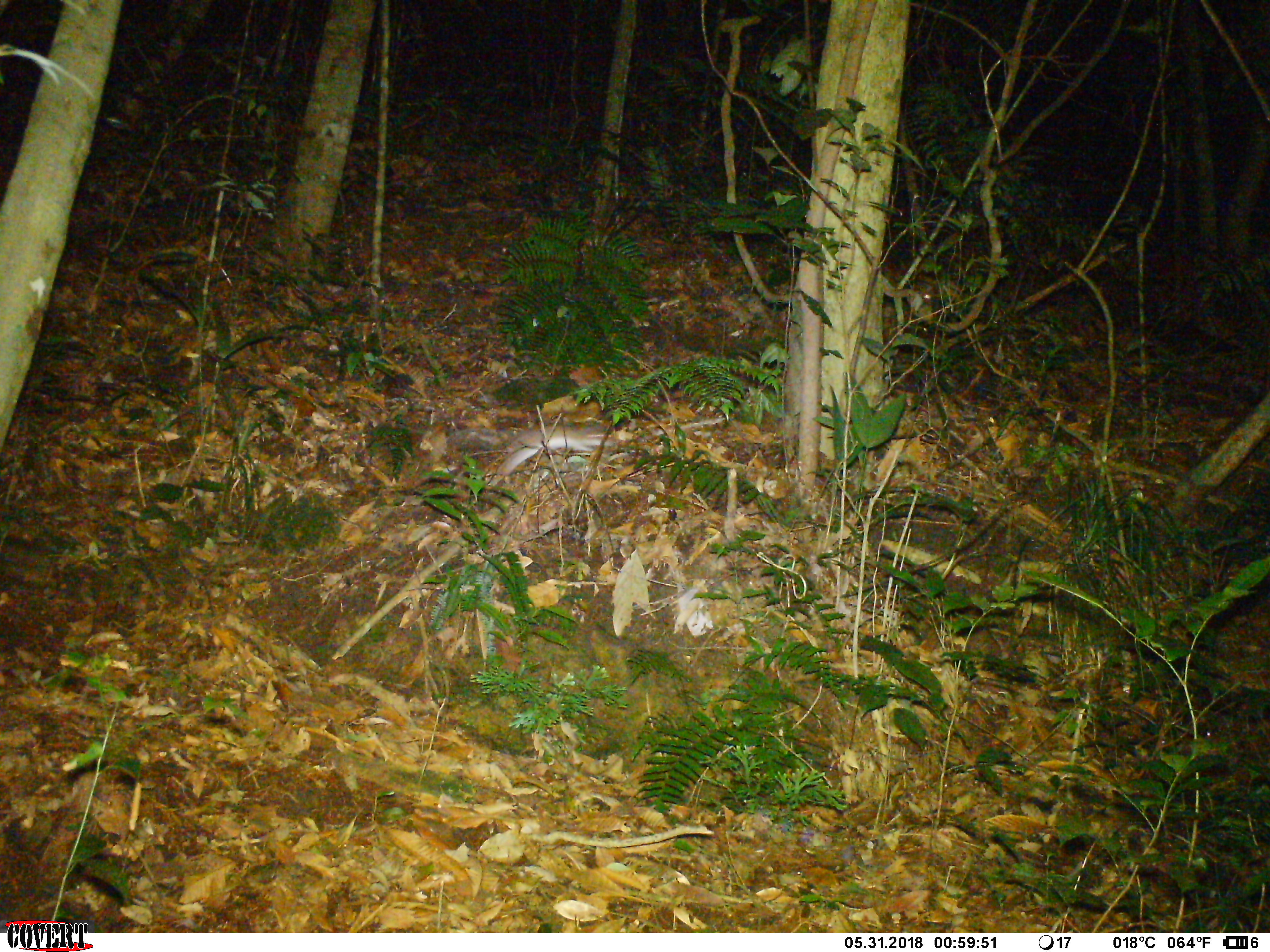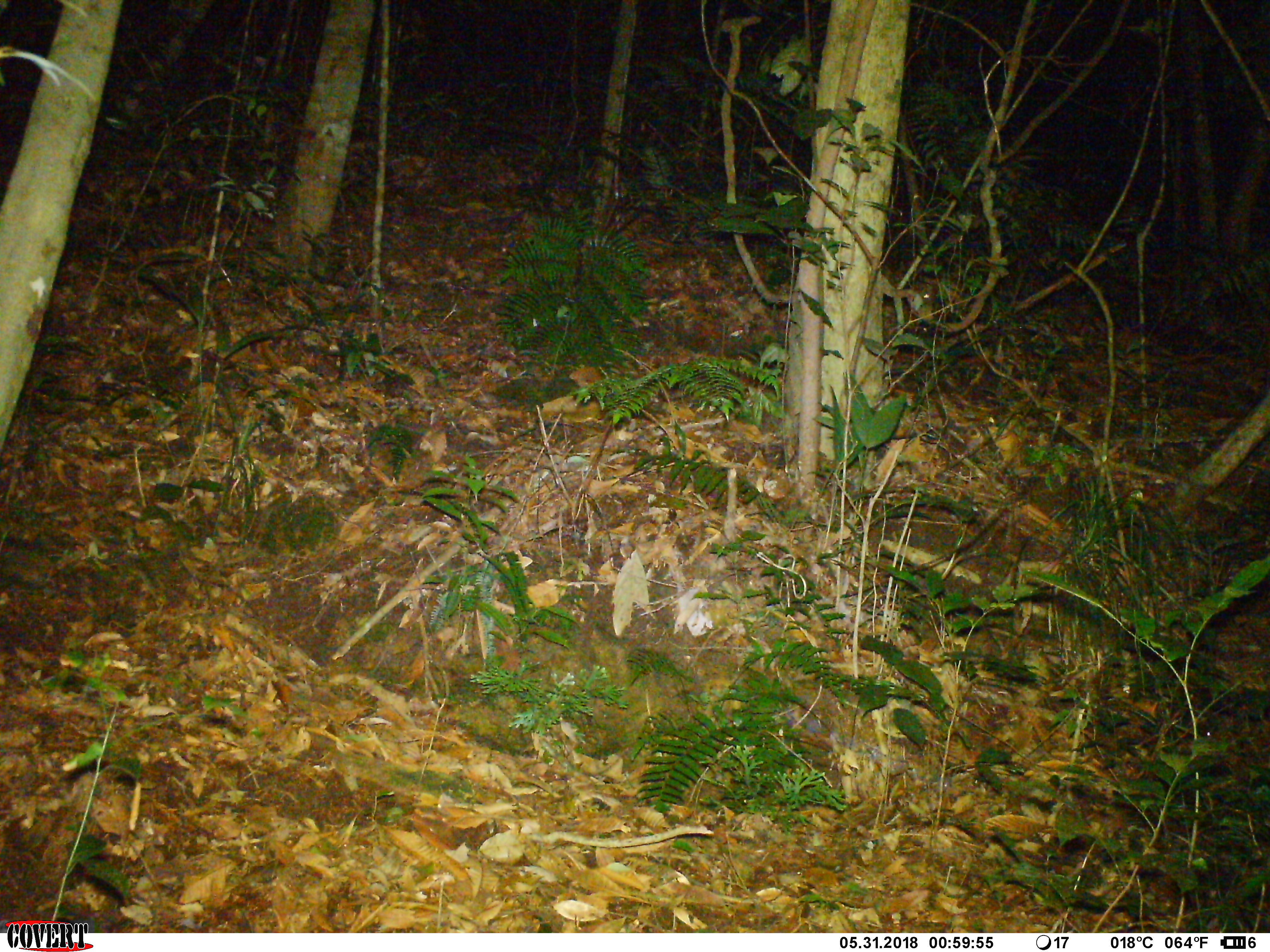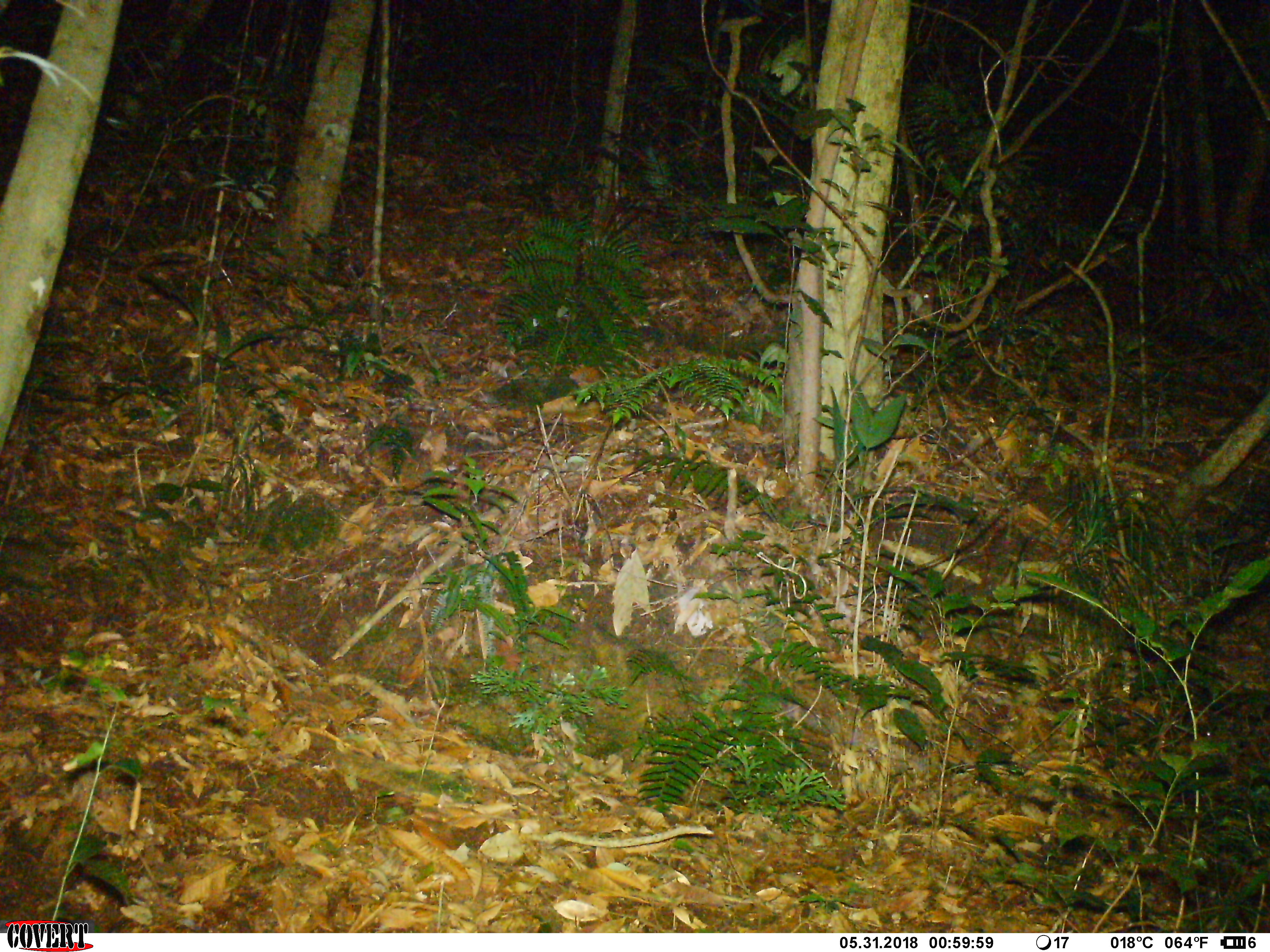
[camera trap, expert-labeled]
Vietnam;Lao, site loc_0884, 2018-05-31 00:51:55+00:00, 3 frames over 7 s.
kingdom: Animalia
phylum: Chordata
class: Mammalia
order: Rodentia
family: Muridae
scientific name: Muridae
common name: old-world mice and rats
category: unidentified murid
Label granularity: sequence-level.